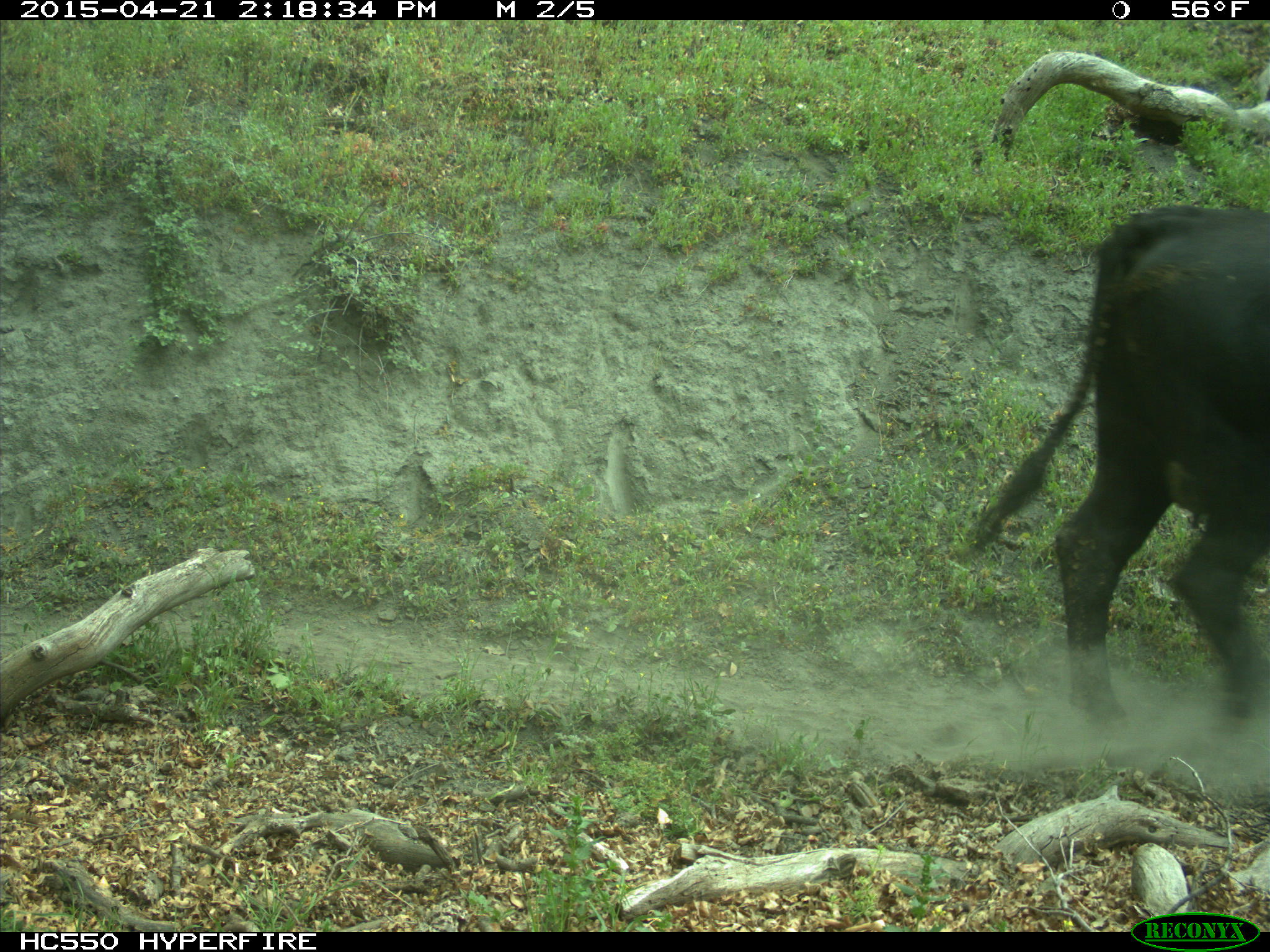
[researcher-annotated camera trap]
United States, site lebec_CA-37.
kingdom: Animalia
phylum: Chordata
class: Mammalia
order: Artiodactyla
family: Bovidae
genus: Bos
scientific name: Bos taurus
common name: domestic cow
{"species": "Bos taurus (domestic cow)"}